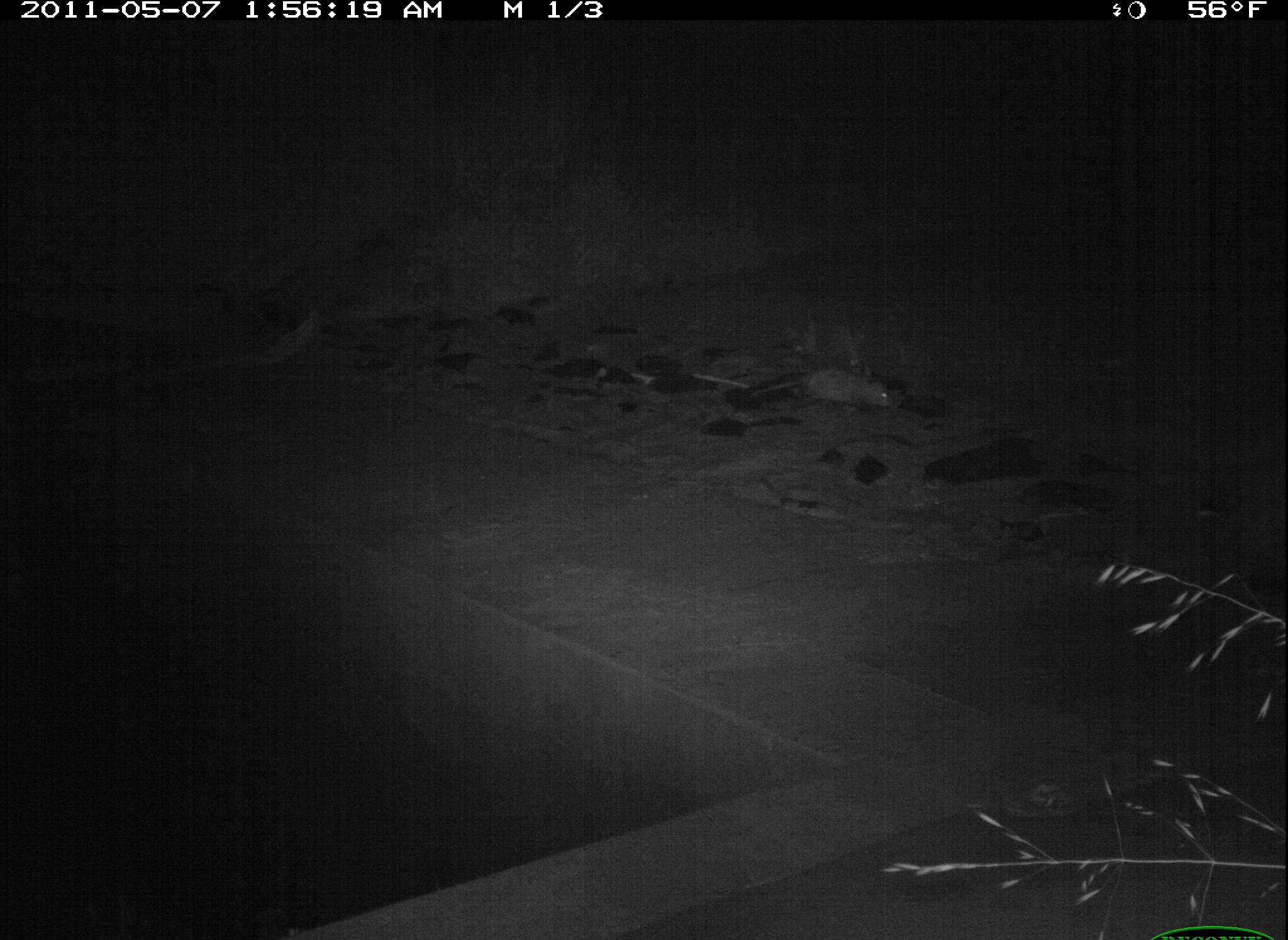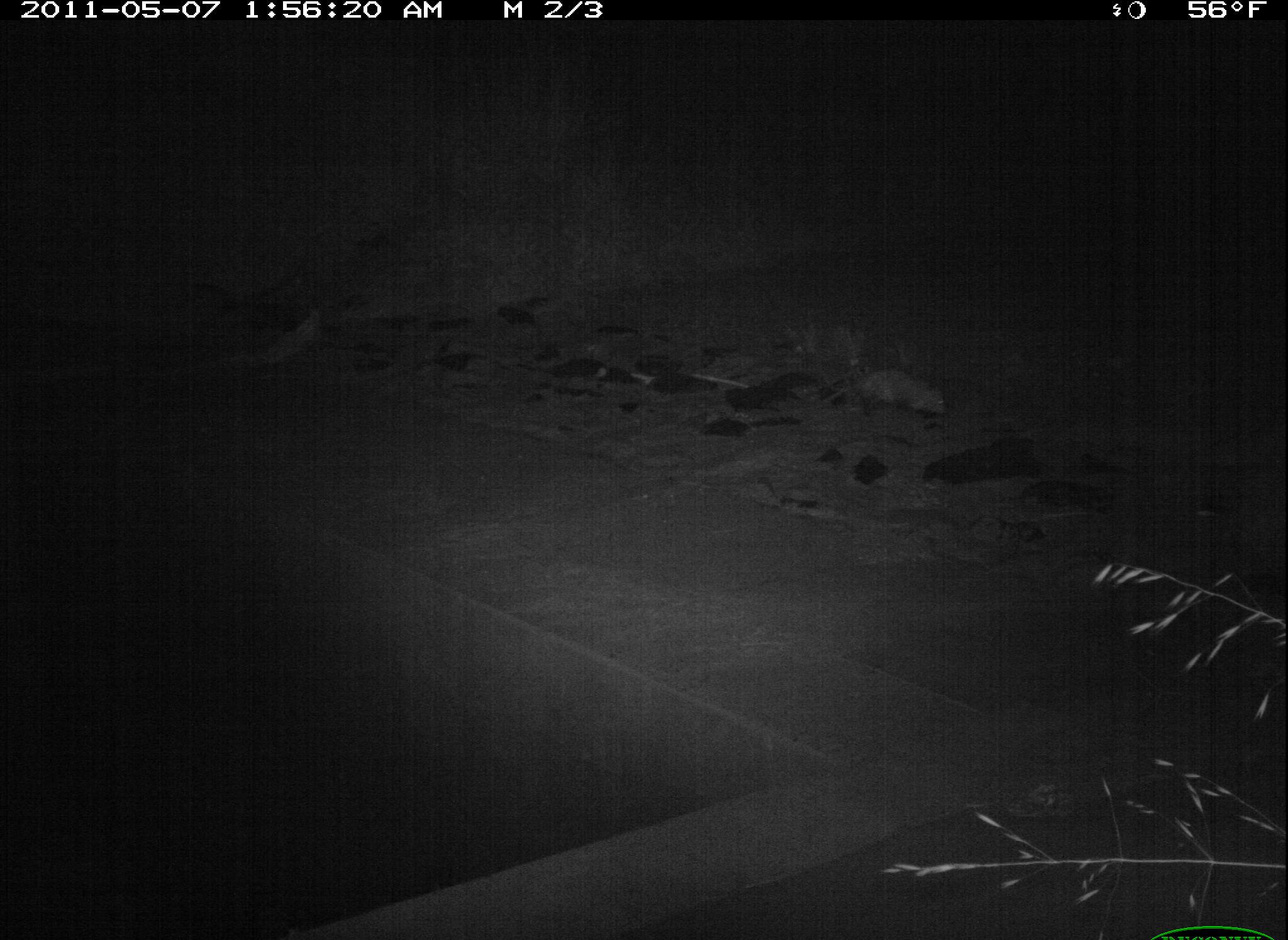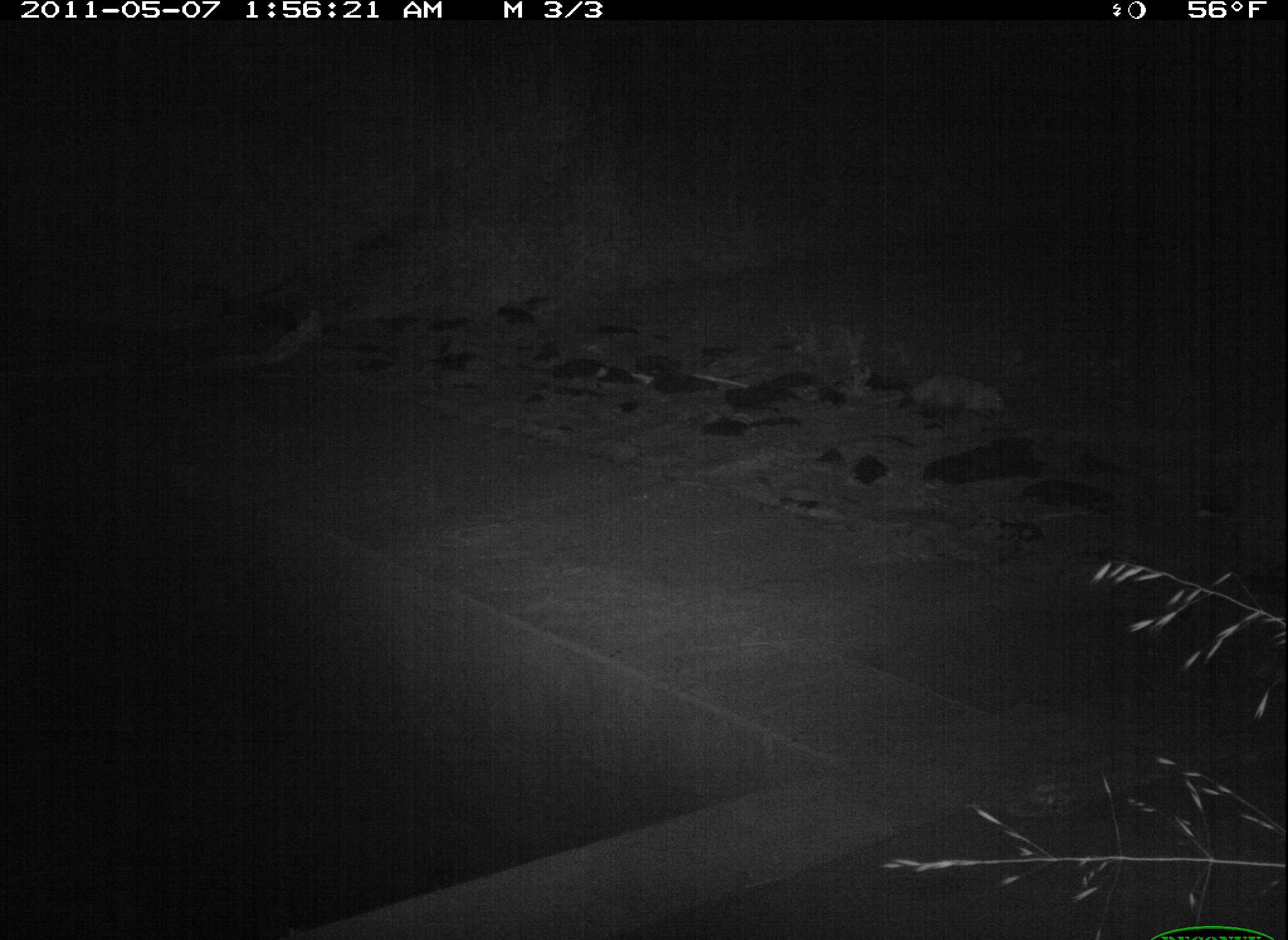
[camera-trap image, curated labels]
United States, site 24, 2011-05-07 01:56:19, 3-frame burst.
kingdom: Animalia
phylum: Chordata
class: Mammalia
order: Didelphimorphia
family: Didelphidae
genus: Didelphis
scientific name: Didelphis virginiana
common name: virginia opossum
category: opossum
Opossum (virginia opossum) (Didelphis virginiana).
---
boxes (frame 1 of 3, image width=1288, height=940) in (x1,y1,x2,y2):
opossum: (749,367,892,411)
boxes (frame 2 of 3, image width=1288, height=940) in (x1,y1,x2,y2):
opossum: (814,367,949,416)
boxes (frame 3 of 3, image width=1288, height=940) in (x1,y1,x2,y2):
opossum: (874,373,1009,414)